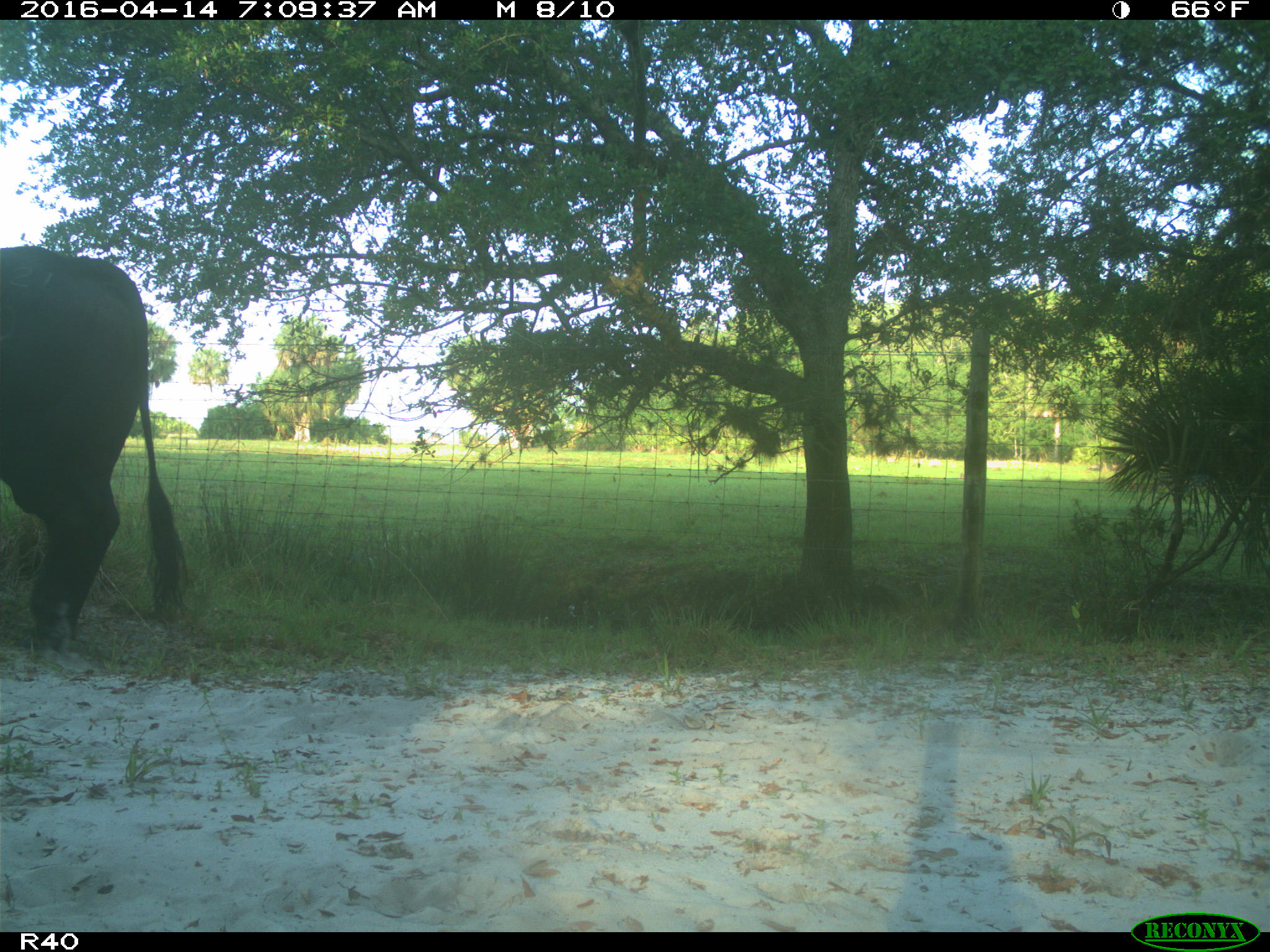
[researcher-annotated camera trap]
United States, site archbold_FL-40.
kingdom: Animalia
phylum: Chordata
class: Mammalia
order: Artiodactyla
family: Bovidae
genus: Bos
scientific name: Bos taurus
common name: domestic cow